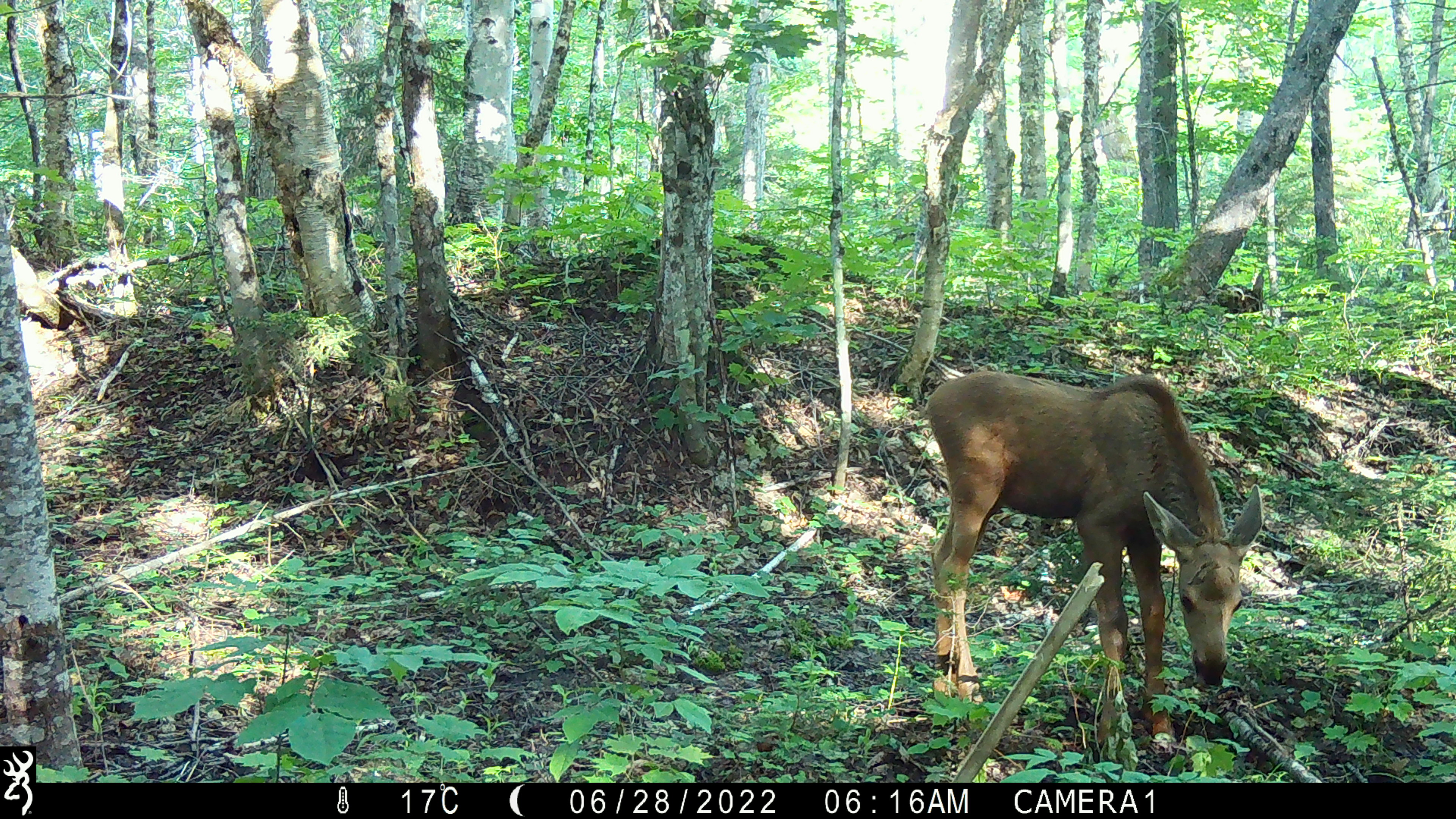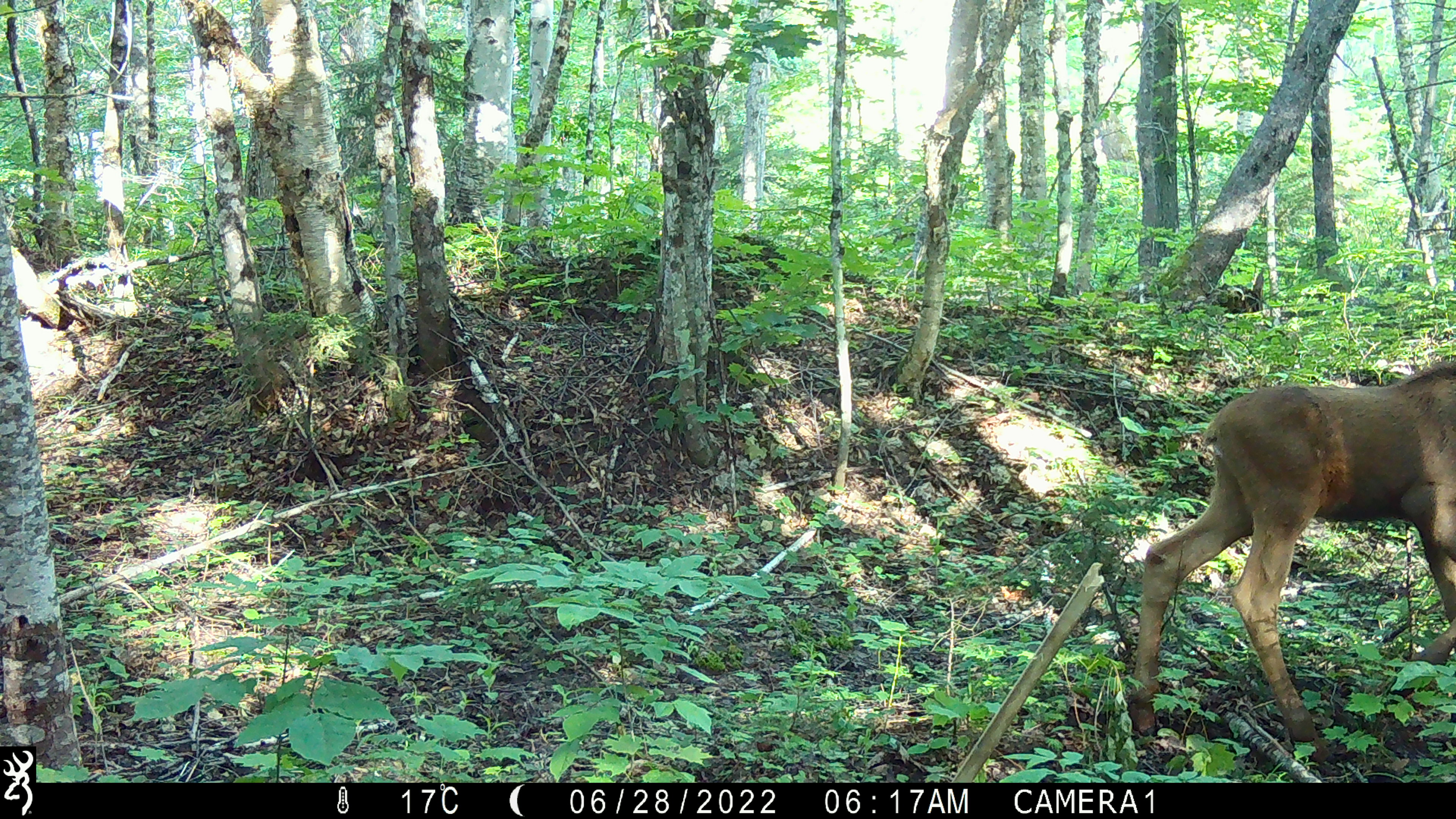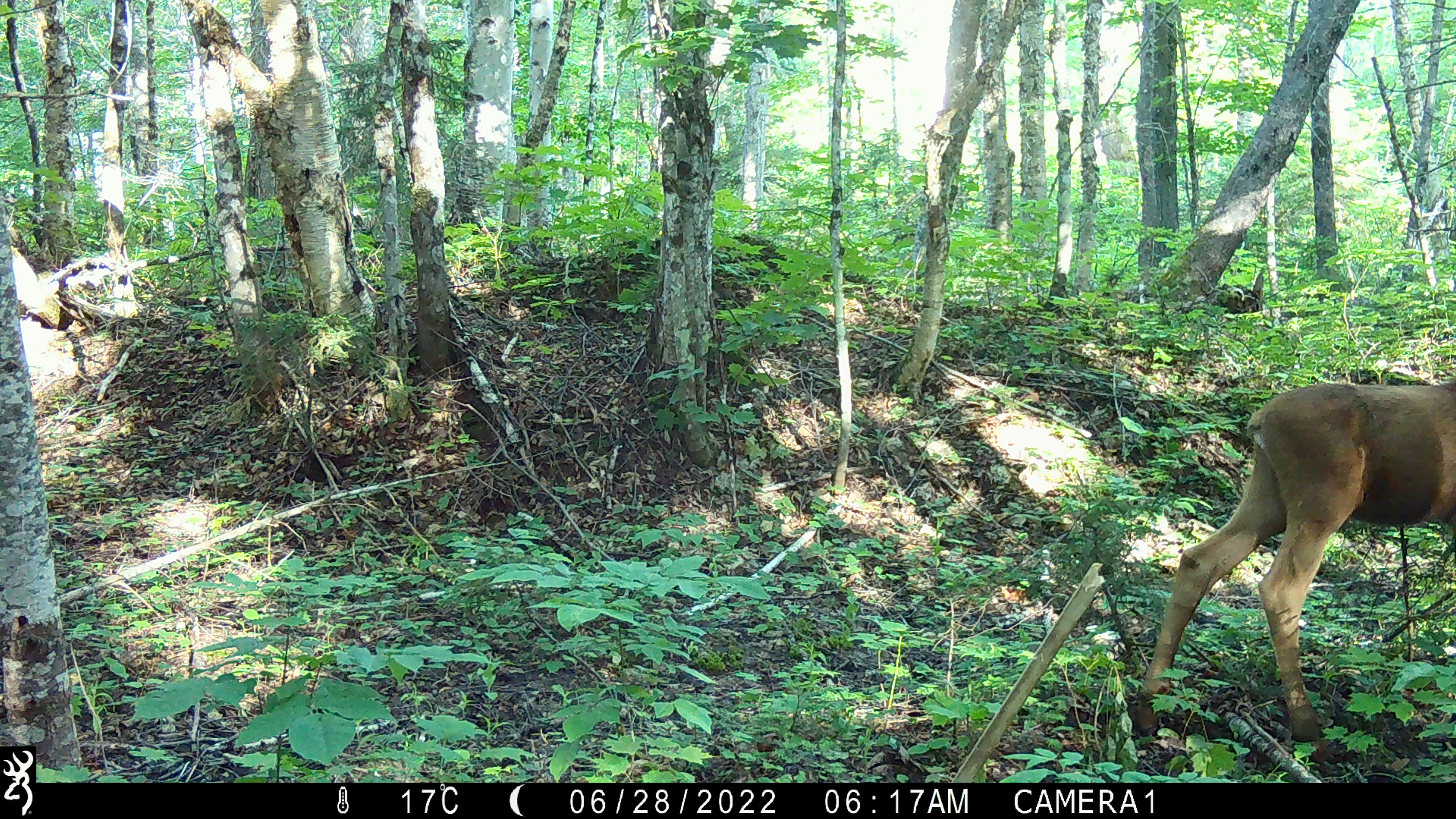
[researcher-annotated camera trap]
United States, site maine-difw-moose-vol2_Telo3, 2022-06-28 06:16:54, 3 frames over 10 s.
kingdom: Animalia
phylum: Chordata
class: Mammalia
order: Artiodactyla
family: Cervidae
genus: Alces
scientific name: Alces alces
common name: moose